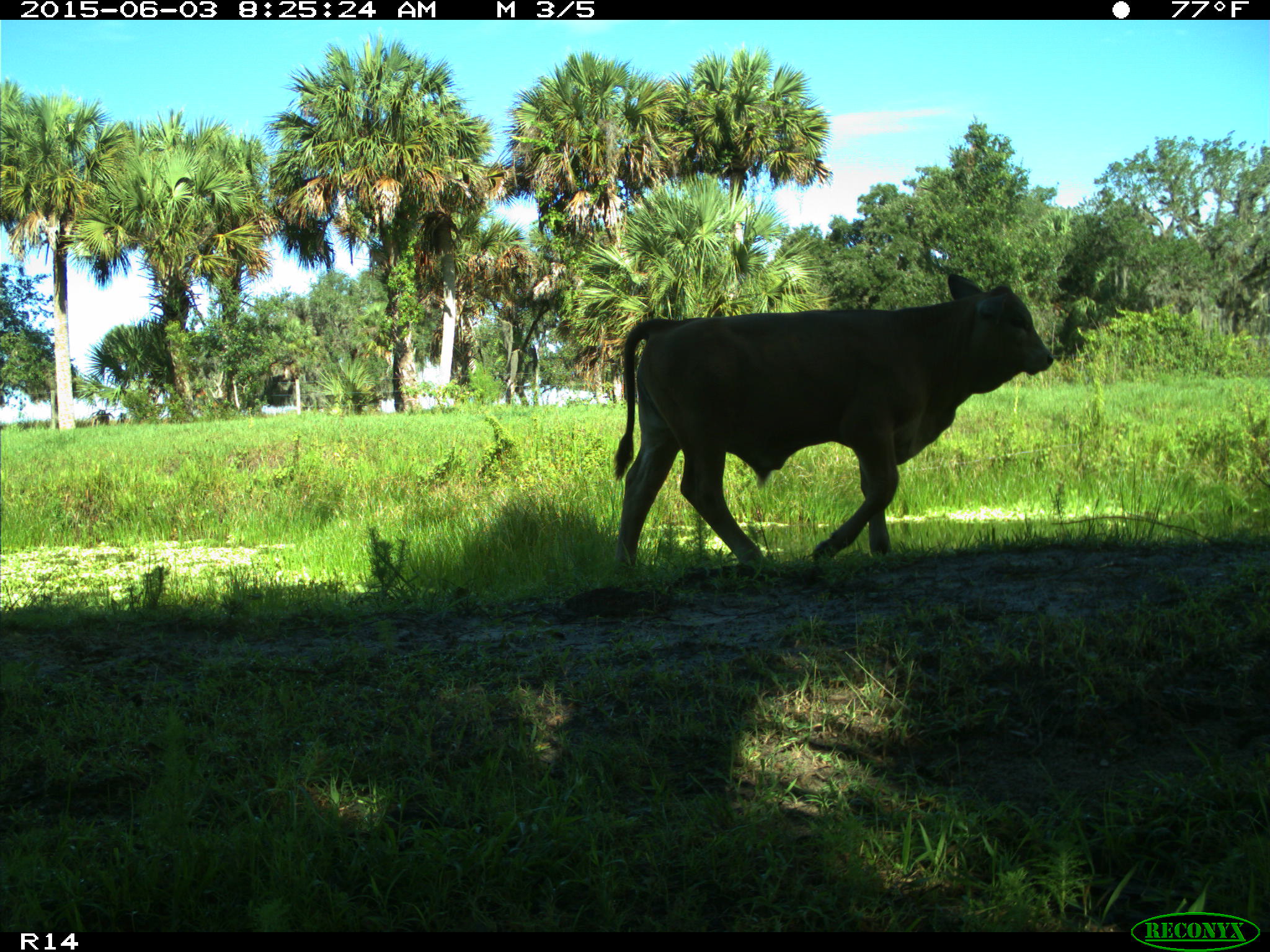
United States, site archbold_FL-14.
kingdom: Animalia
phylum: Chordata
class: Mammalia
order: Artiodactyla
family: Bovidae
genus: Bos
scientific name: Bos taurus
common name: domestic cow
Bos taurus (domestic cow).